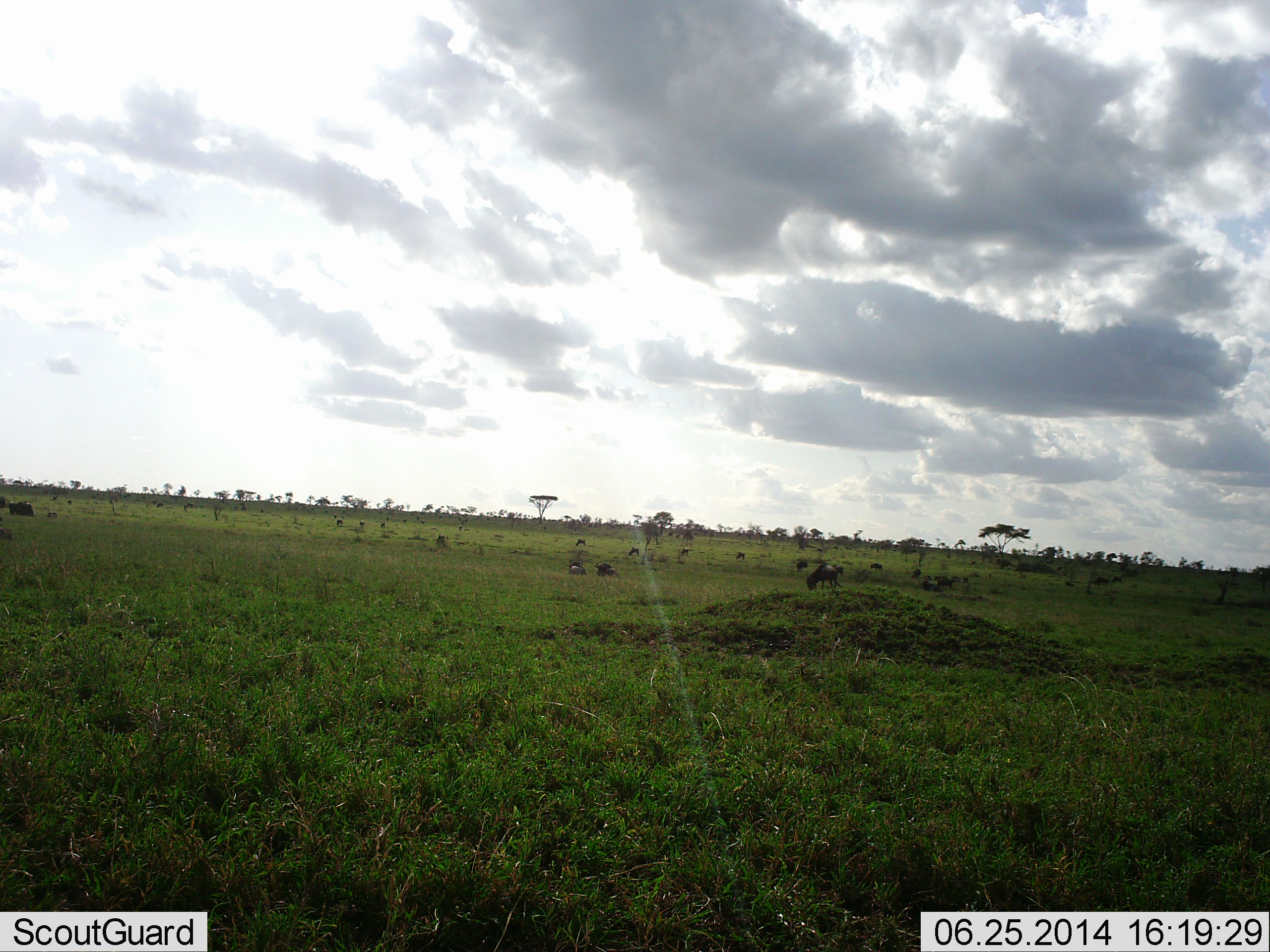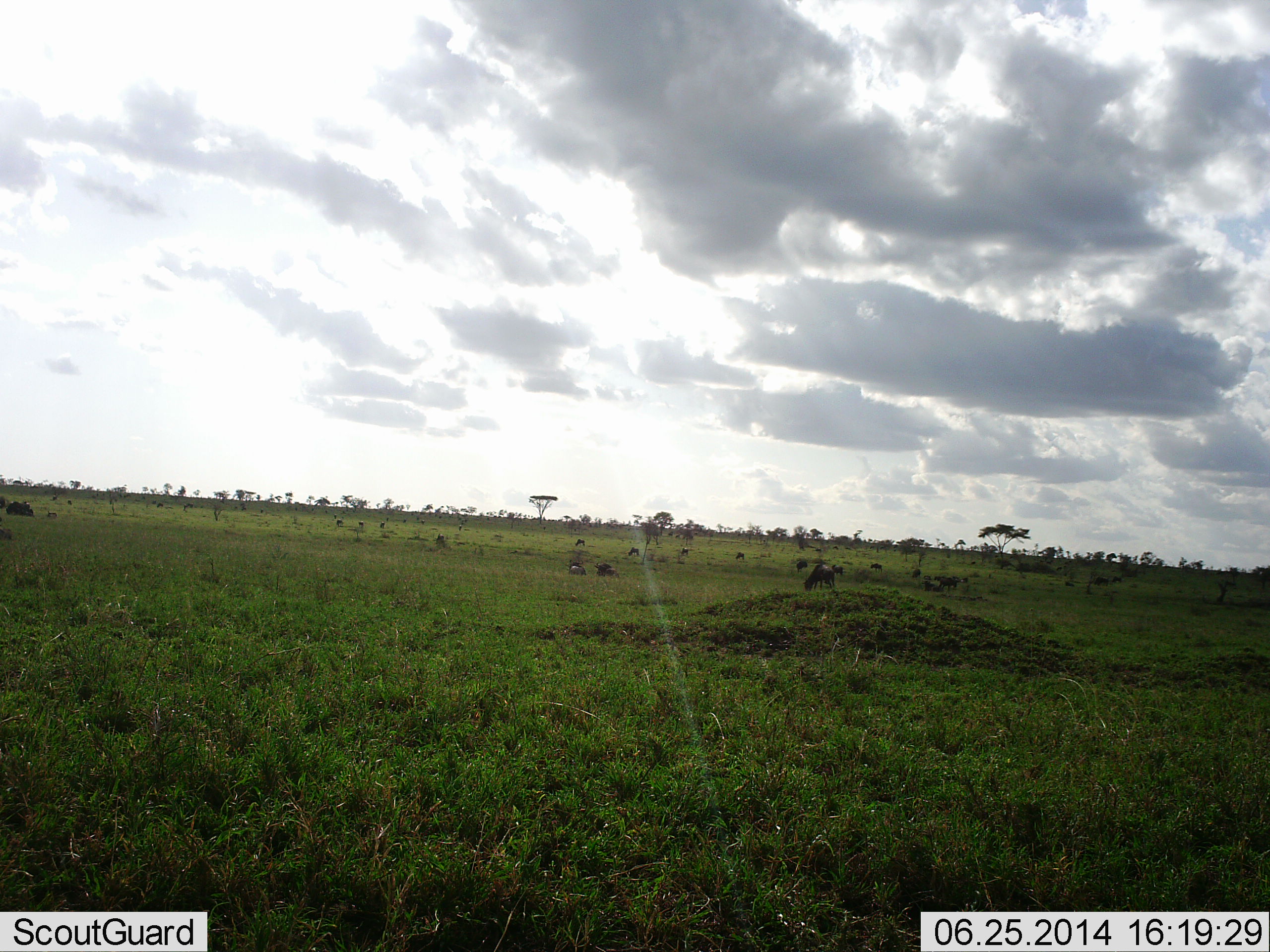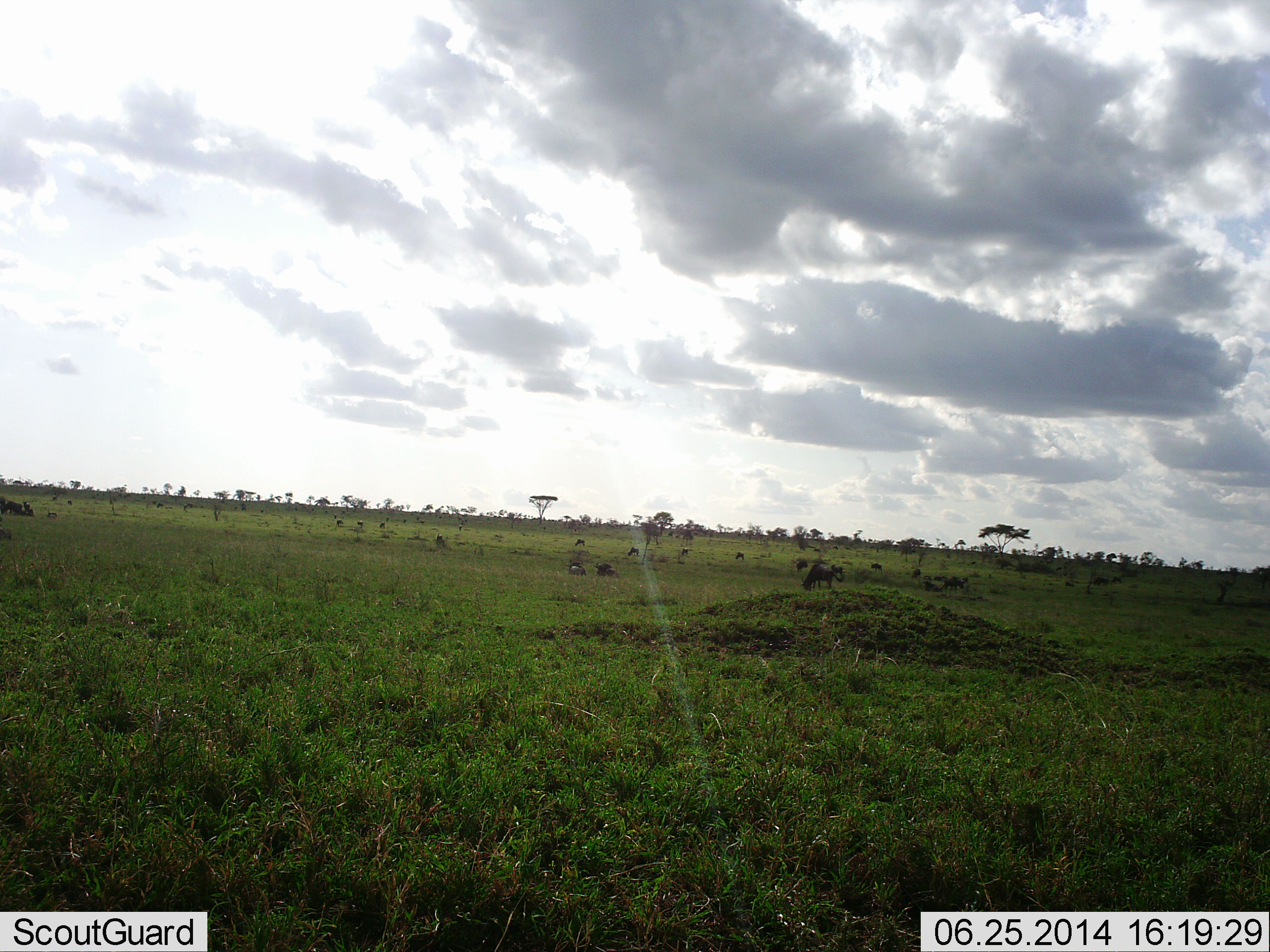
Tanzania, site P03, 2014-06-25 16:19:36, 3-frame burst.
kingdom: Animalia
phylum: Chordata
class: Mammalia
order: Artiodactyla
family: Bovidae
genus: Connochaetes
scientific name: Connochaetes taurinus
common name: blue wildebeest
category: wildebeest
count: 11-50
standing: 38%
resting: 25%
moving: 38%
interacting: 0%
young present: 0%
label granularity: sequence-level